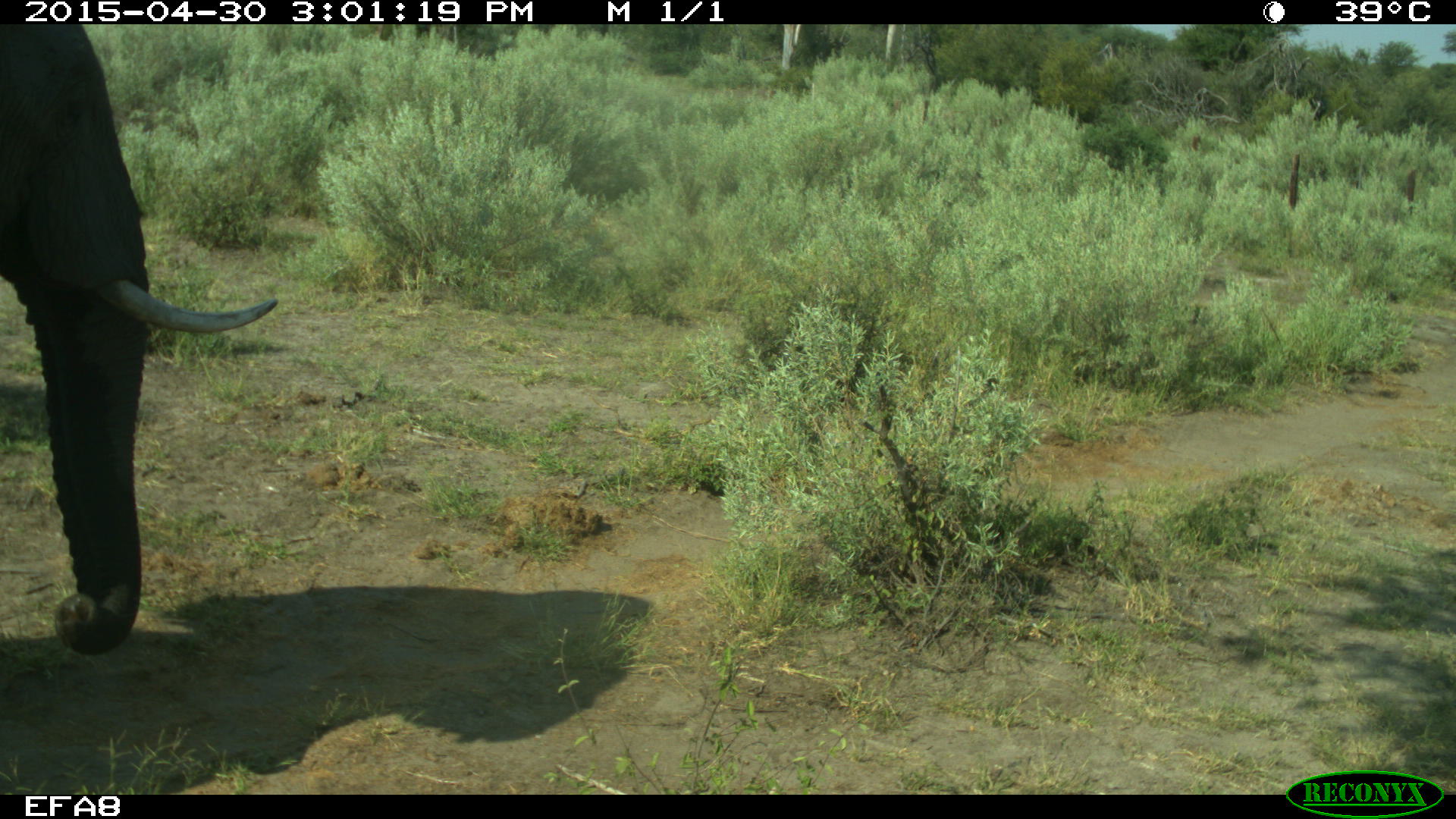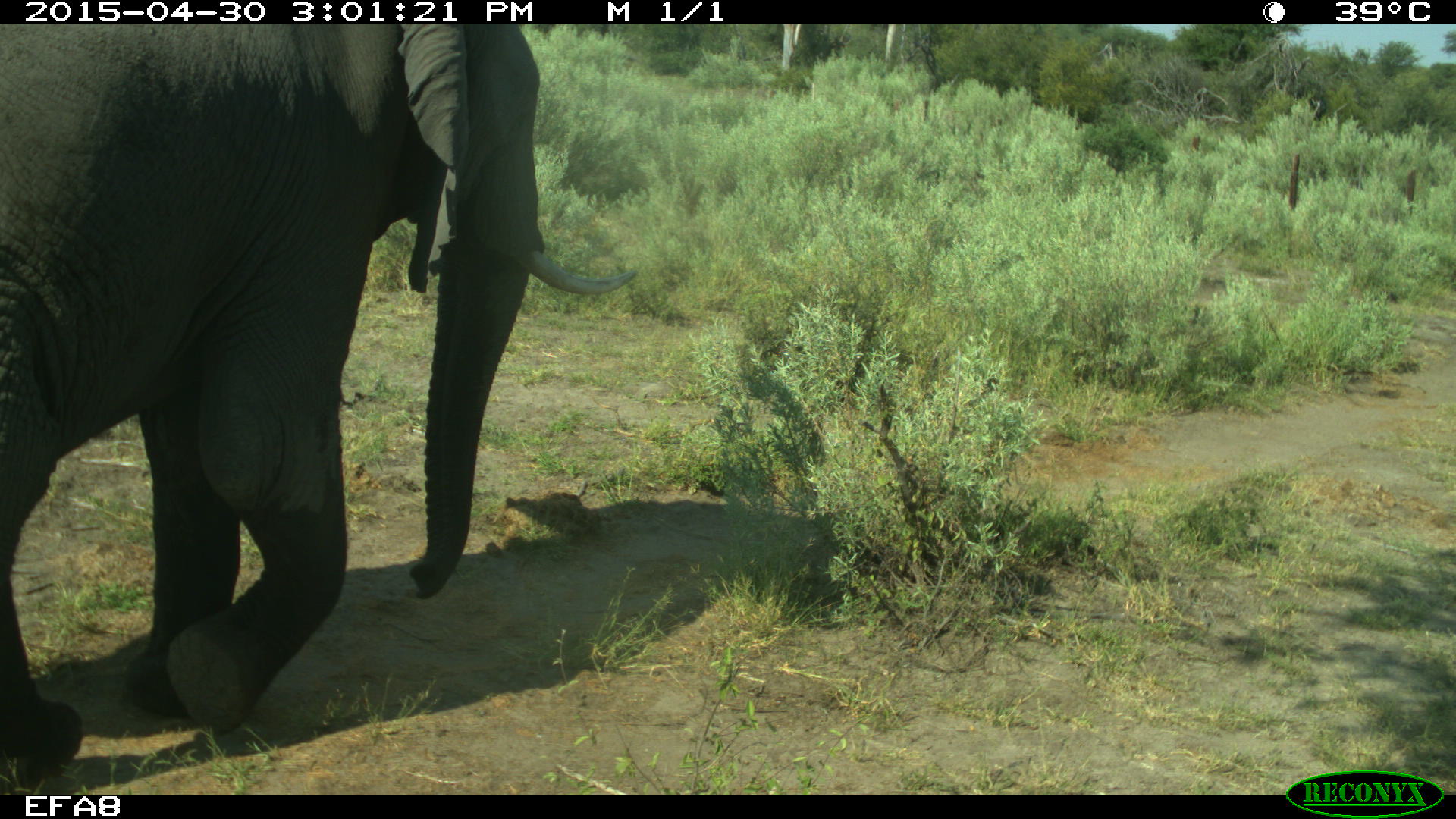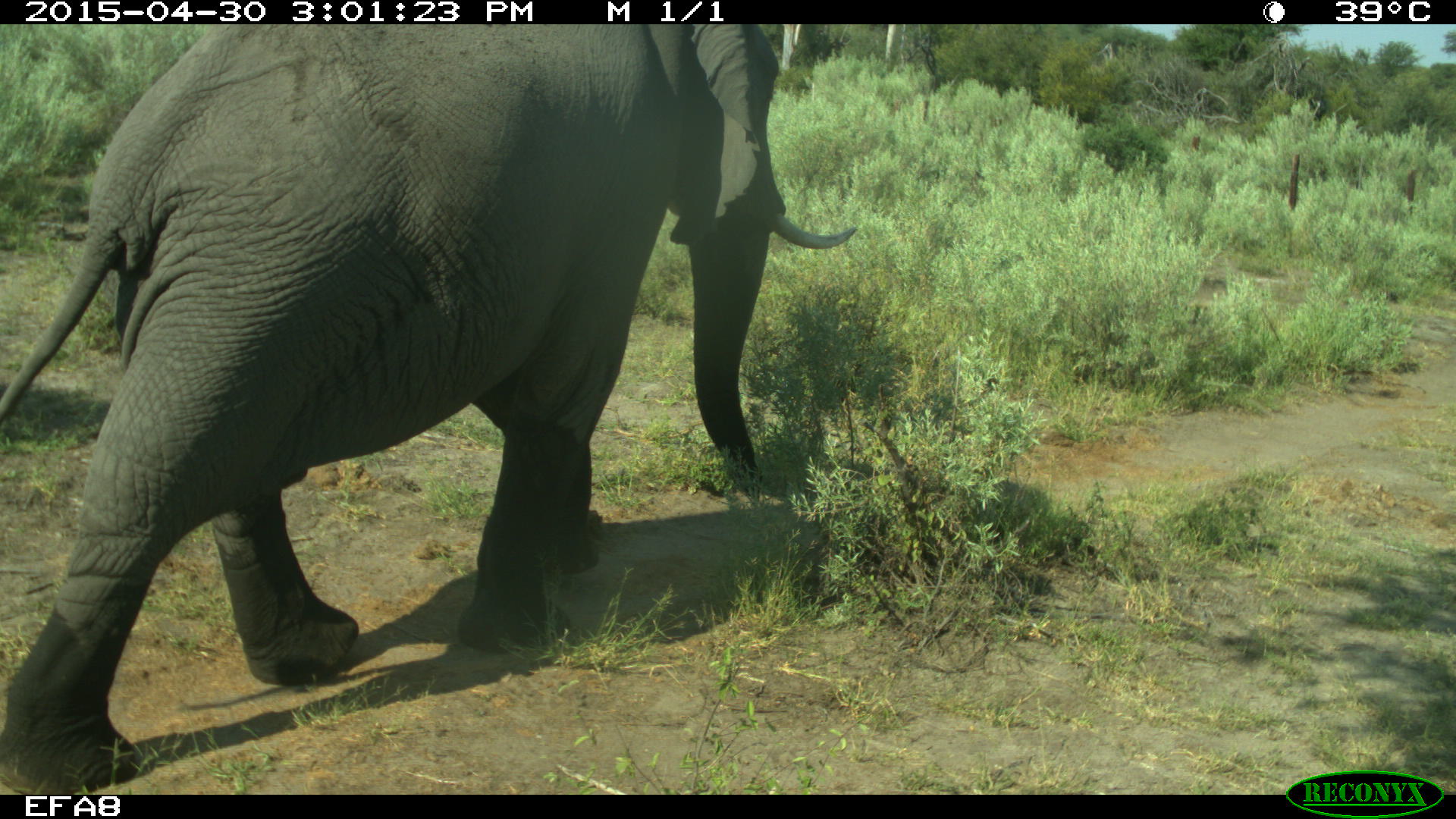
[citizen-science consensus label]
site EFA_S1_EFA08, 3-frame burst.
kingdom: Animalia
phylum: Chordata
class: Mammalia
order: Proboscidea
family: Elephantidae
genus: Loxodonta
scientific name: Loxodonta africana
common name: african bush elephant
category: elephant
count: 1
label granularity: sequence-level